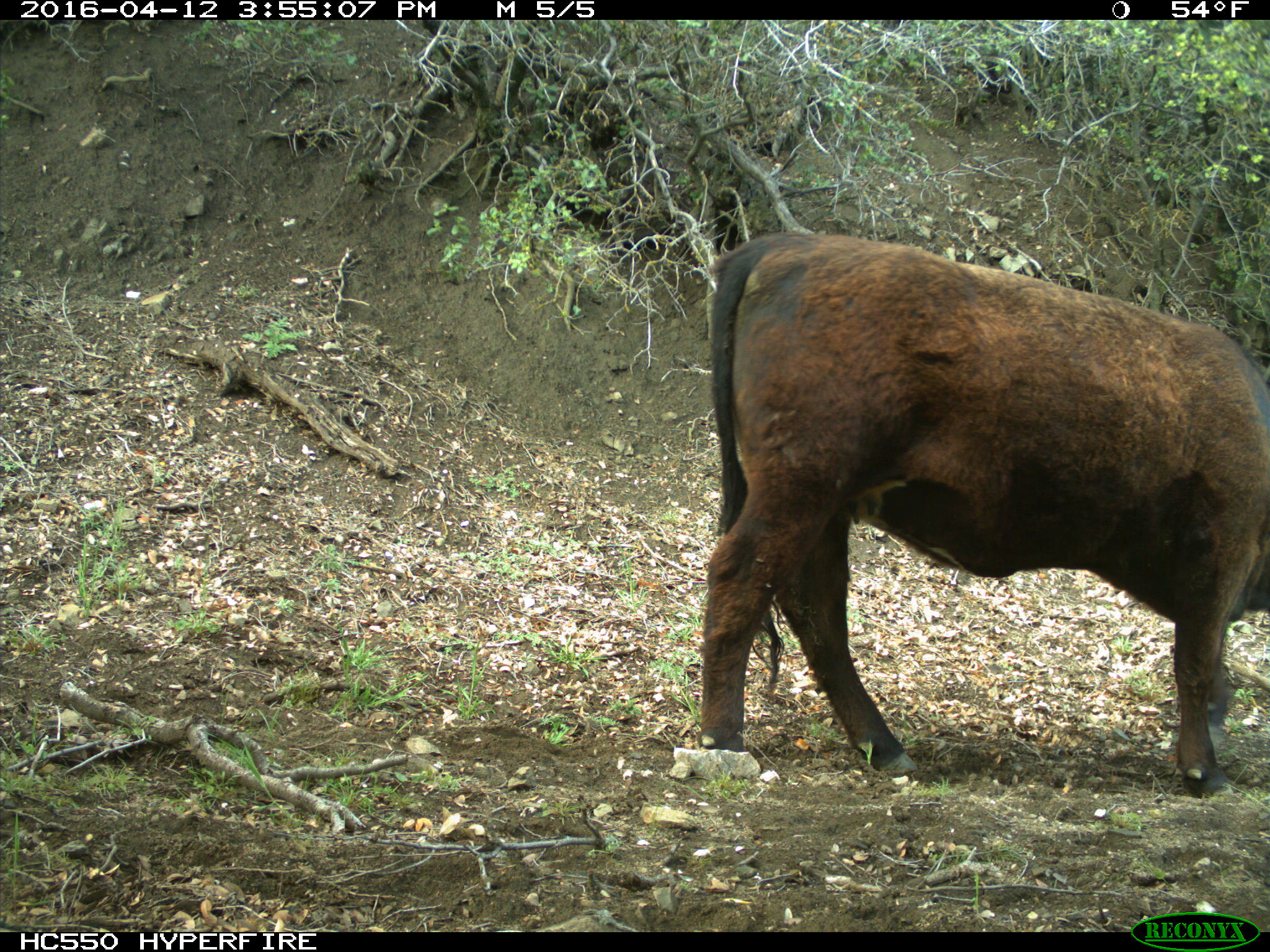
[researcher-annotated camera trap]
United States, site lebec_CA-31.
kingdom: Animalia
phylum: Chordata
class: Mammalia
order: Artiodactyla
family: Bovidae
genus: Bos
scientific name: Bos taurus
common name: domestic cow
Bos taurus (domestic cow).